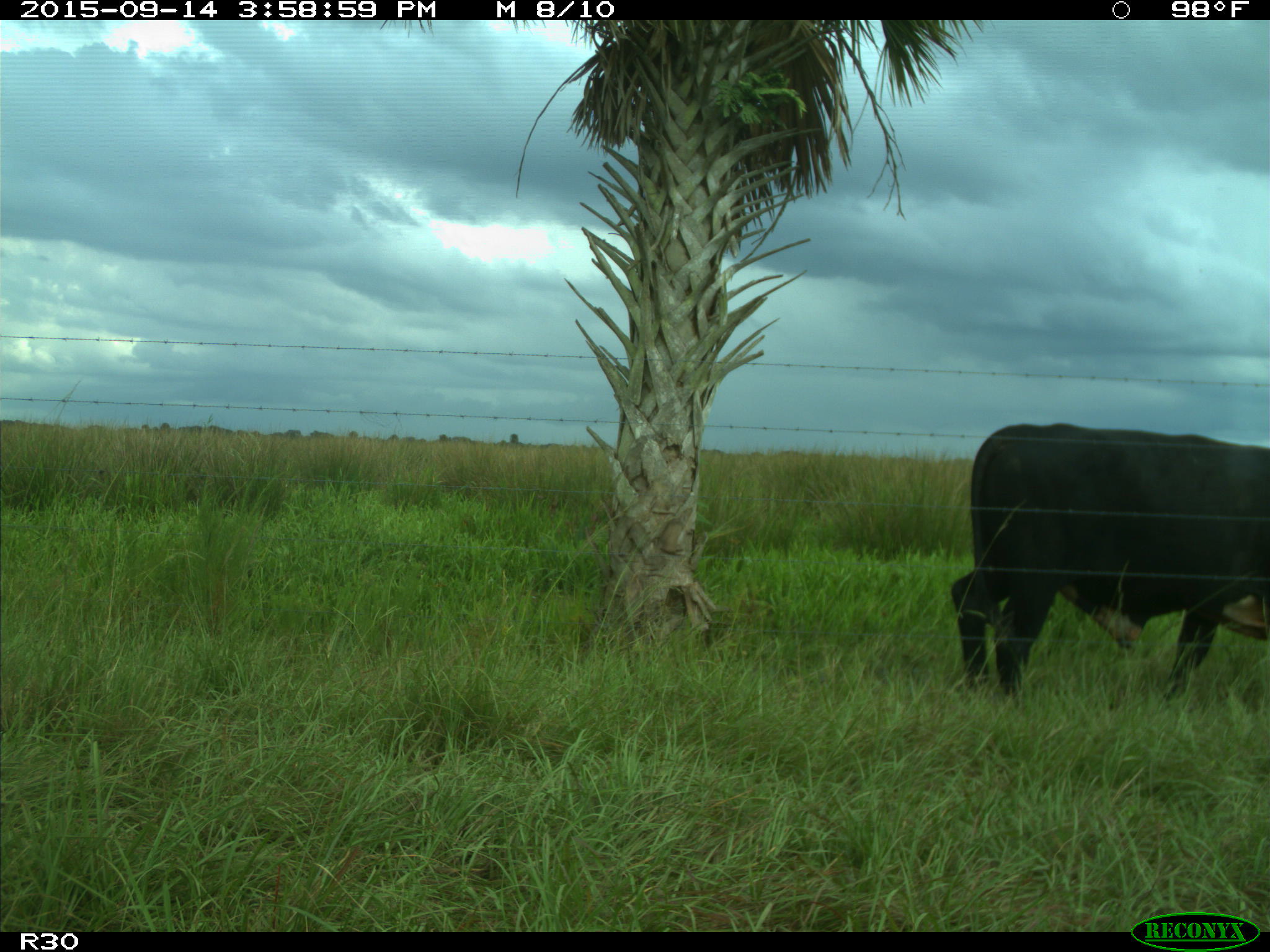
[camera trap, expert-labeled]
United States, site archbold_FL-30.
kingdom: Animalia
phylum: Chordata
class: Mammalia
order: Artiodactyla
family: Bovidae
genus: Bos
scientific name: Bos taurus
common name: domestic cow